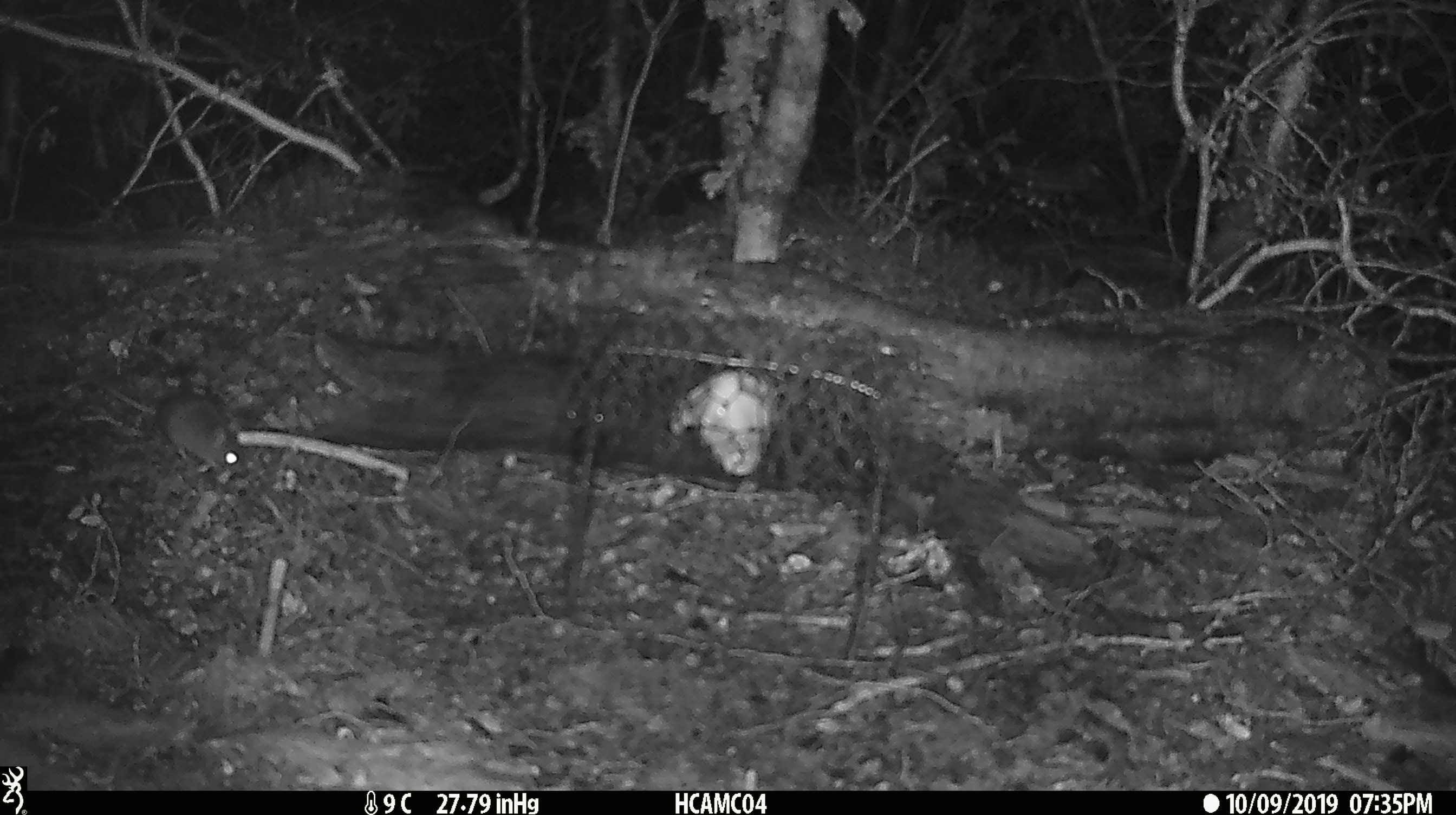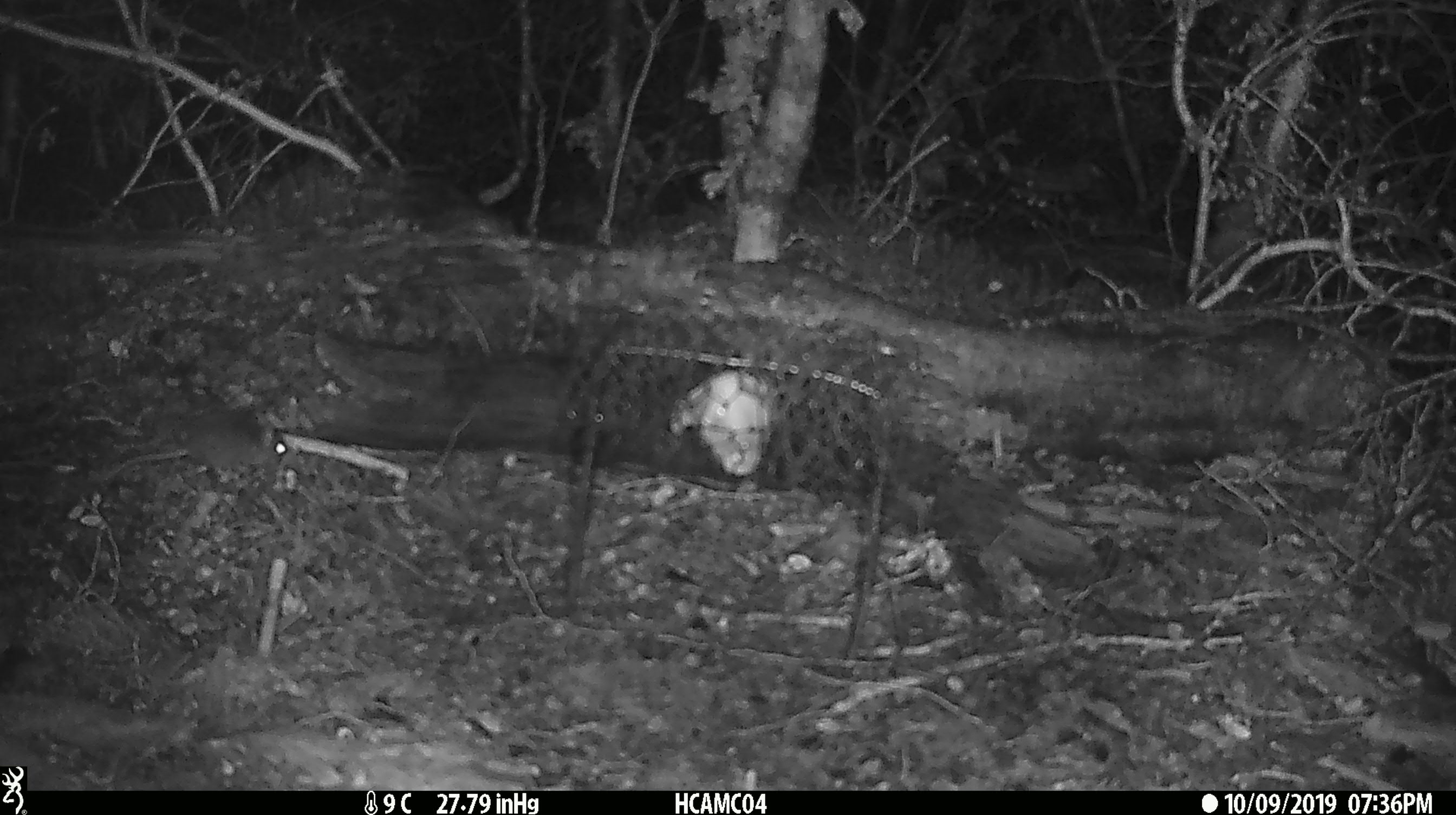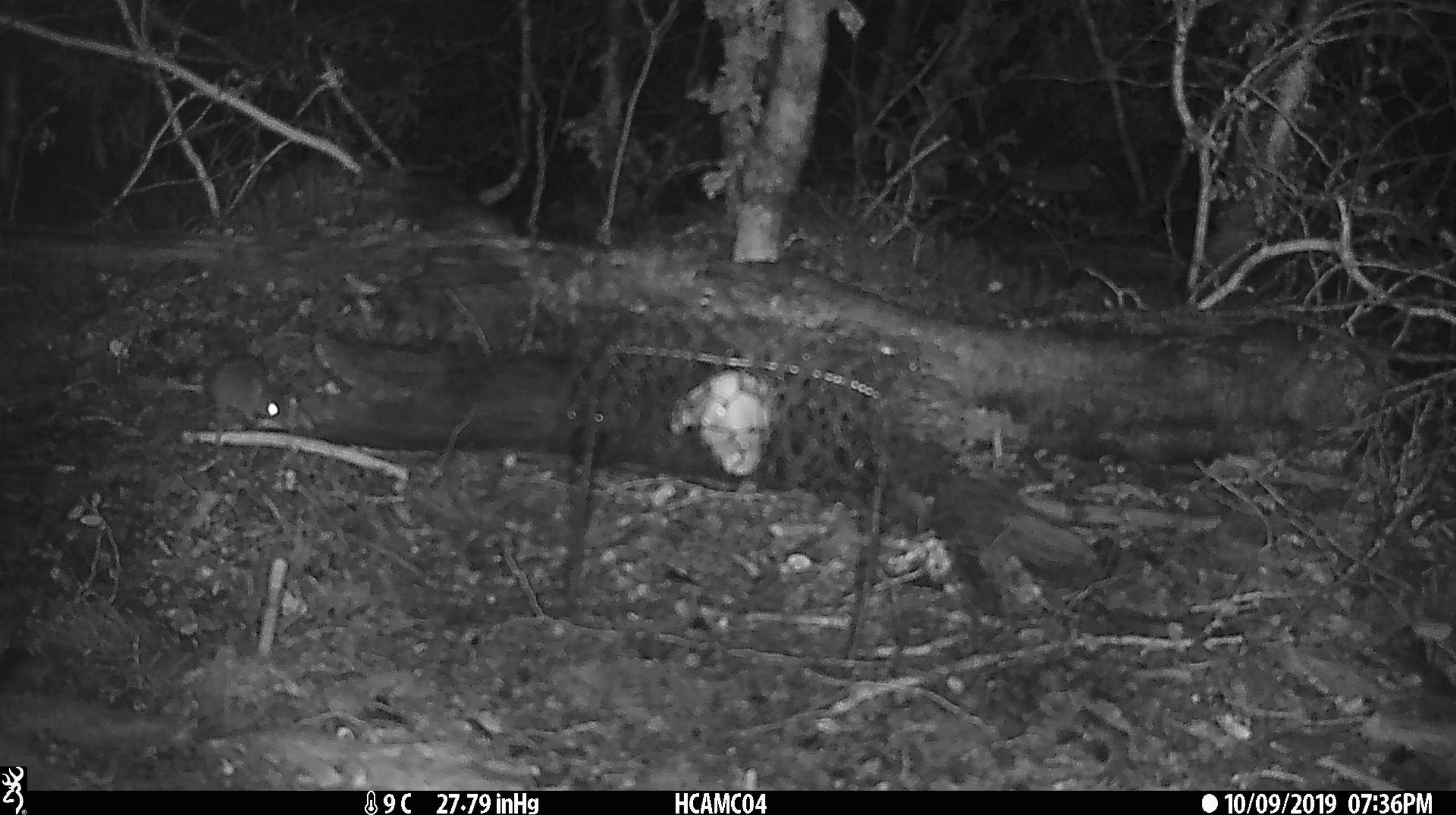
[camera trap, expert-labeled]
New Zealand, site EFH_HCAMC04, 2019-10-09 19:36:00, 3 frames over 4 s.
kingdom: Animalia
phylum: Chordata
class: Mammalia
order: Rodentia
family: Muridae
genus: Mus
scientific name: Mus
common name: mouse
Mouse (Mus).